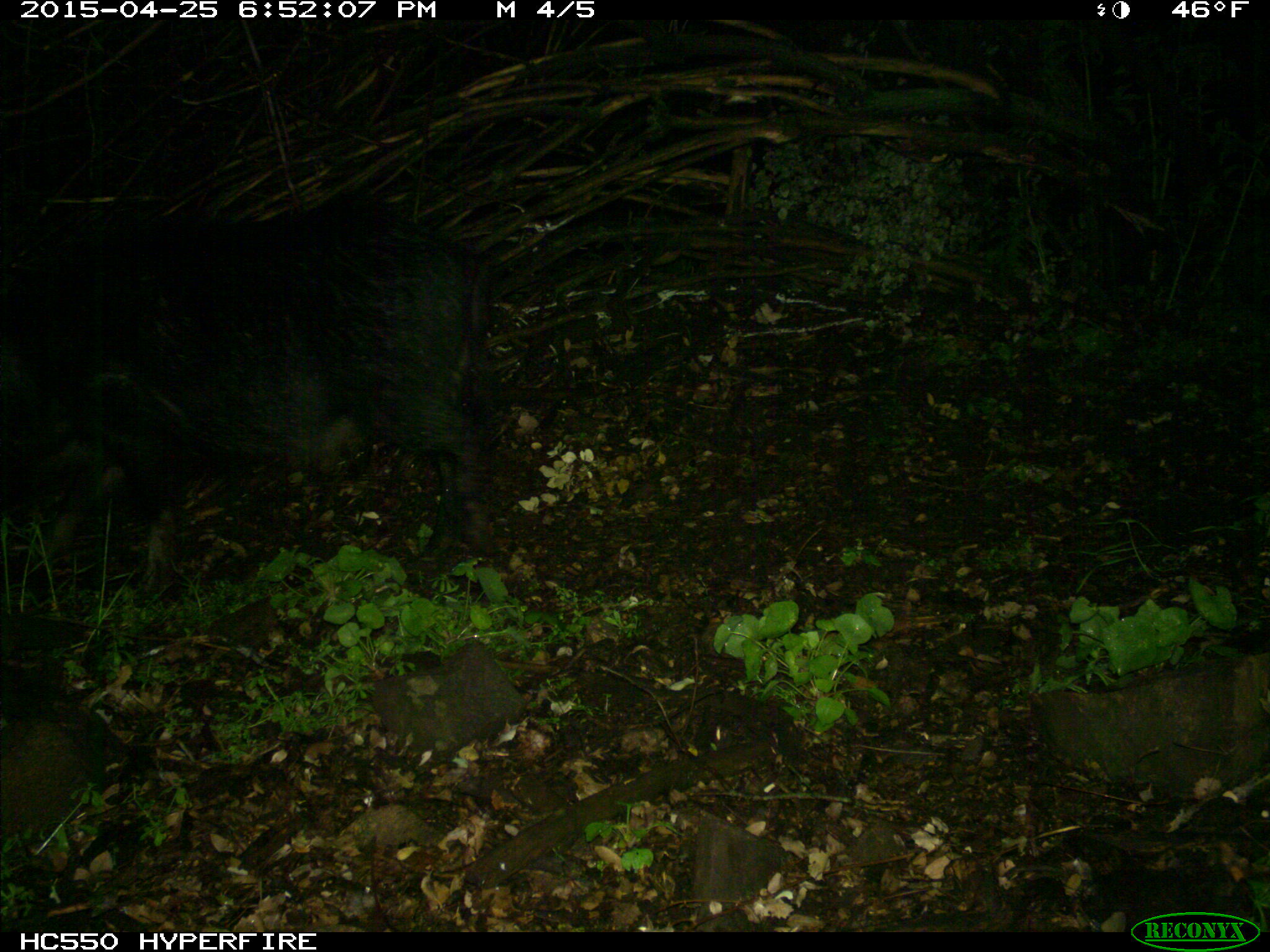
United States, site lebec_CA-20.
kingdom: Animalia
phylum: Chordata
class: Mammalia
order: Artiodactyla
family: Suidae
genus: Sus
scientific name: Sus scrofa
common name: wild boar